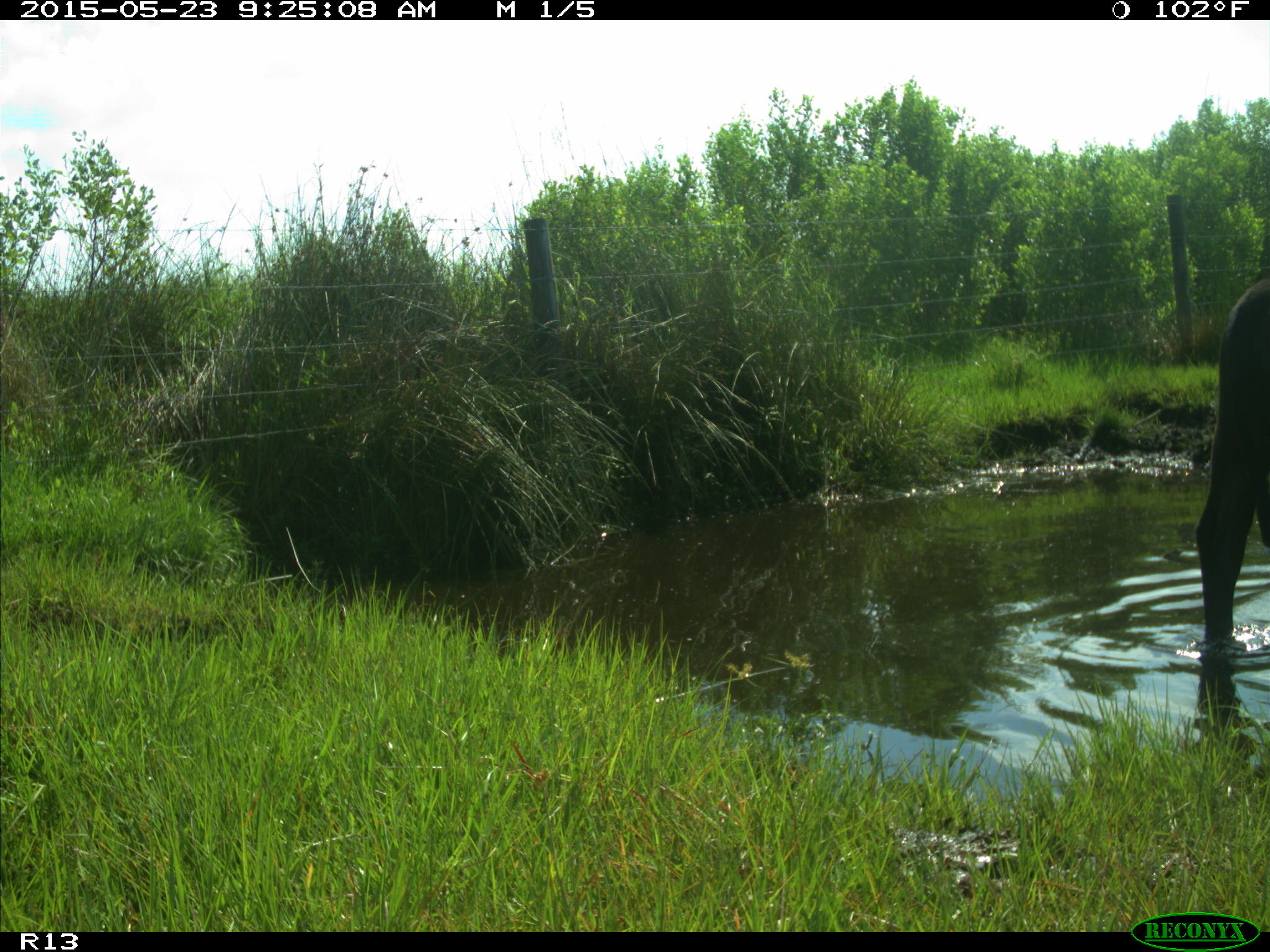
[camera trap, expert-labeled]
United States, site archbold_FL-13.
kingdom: Animalia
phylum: Chordata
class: Mammalia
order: Artiodactyla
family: Bovidae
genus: Bos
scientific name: Bos taurus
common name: domestic cow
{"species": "Bos taurus (domestic cow)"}